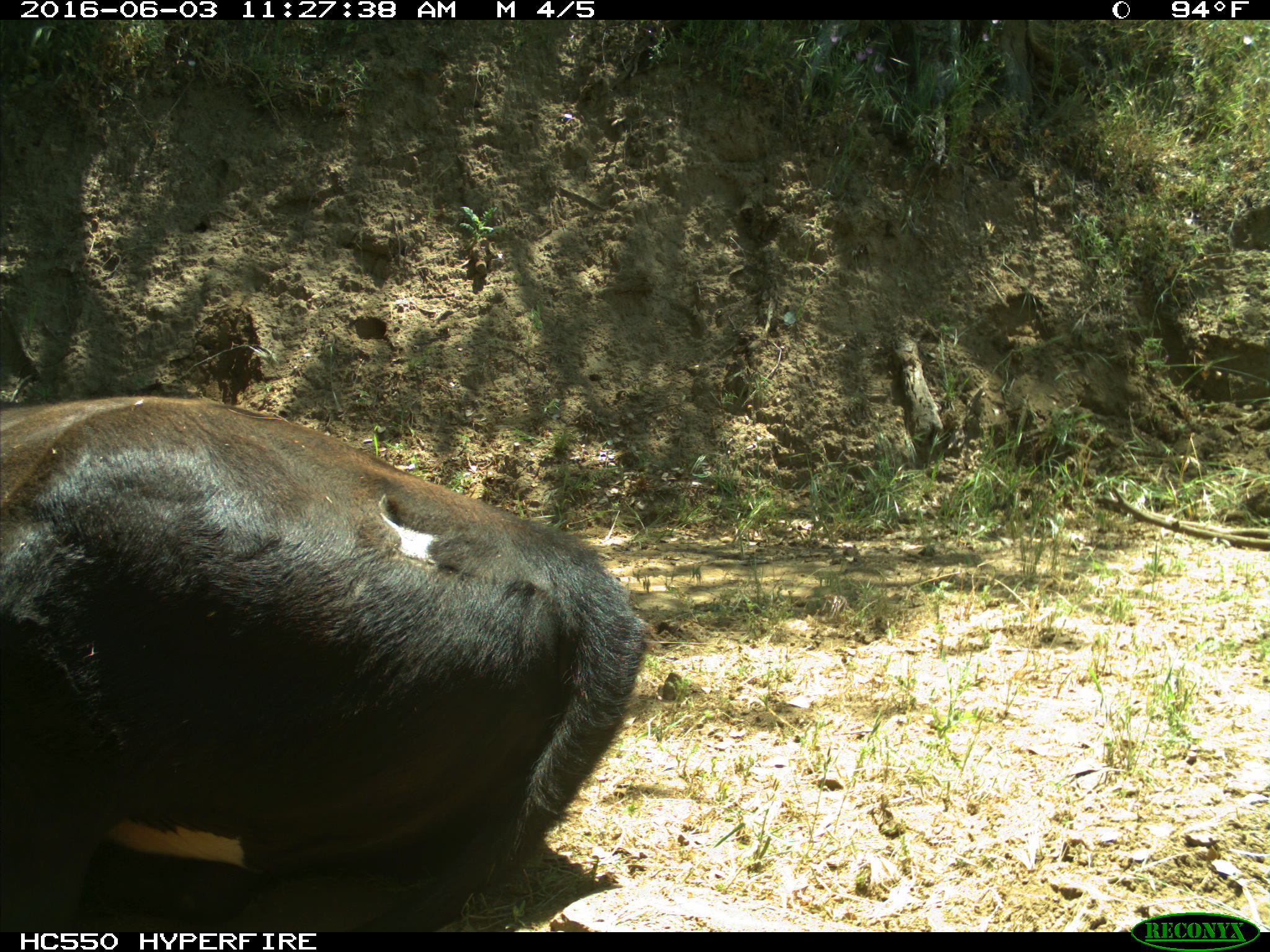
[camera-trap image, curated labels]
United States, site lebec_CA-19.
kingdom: Animalia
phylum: Chordata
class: Mammalia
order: Artiodactyla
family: Bovidae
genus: Bos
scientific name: Bos taurus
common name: domestic cow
Bos taurus (domestic cow).